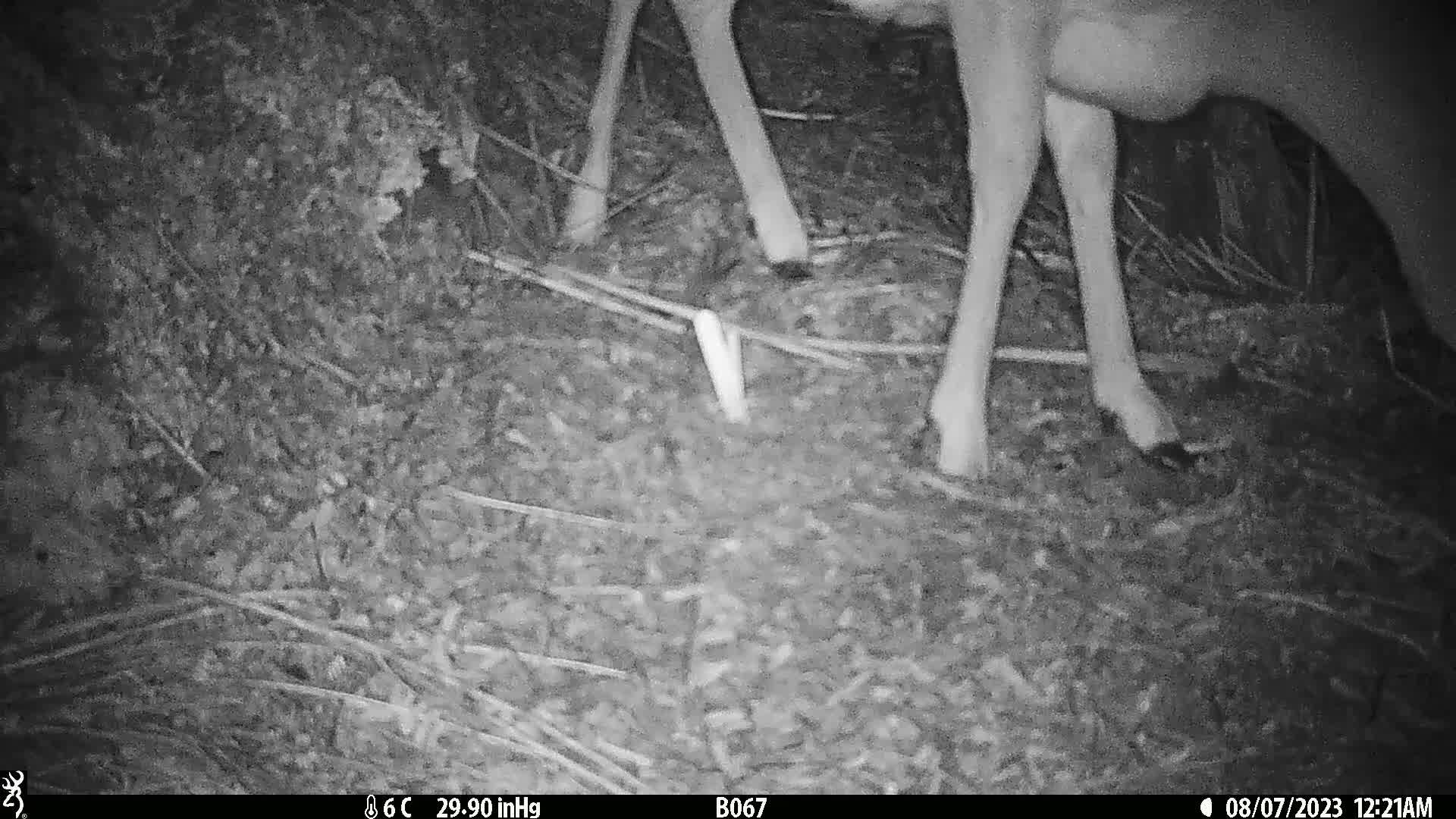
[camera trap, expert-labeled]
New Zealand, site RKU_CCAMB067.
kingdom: Animalia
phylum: Chordata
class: Mammalia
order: Artiodactyla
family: Cervidae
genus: Odocoileus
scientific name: Odocoileus virginianus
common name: white-tailed deer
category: white tailed deer